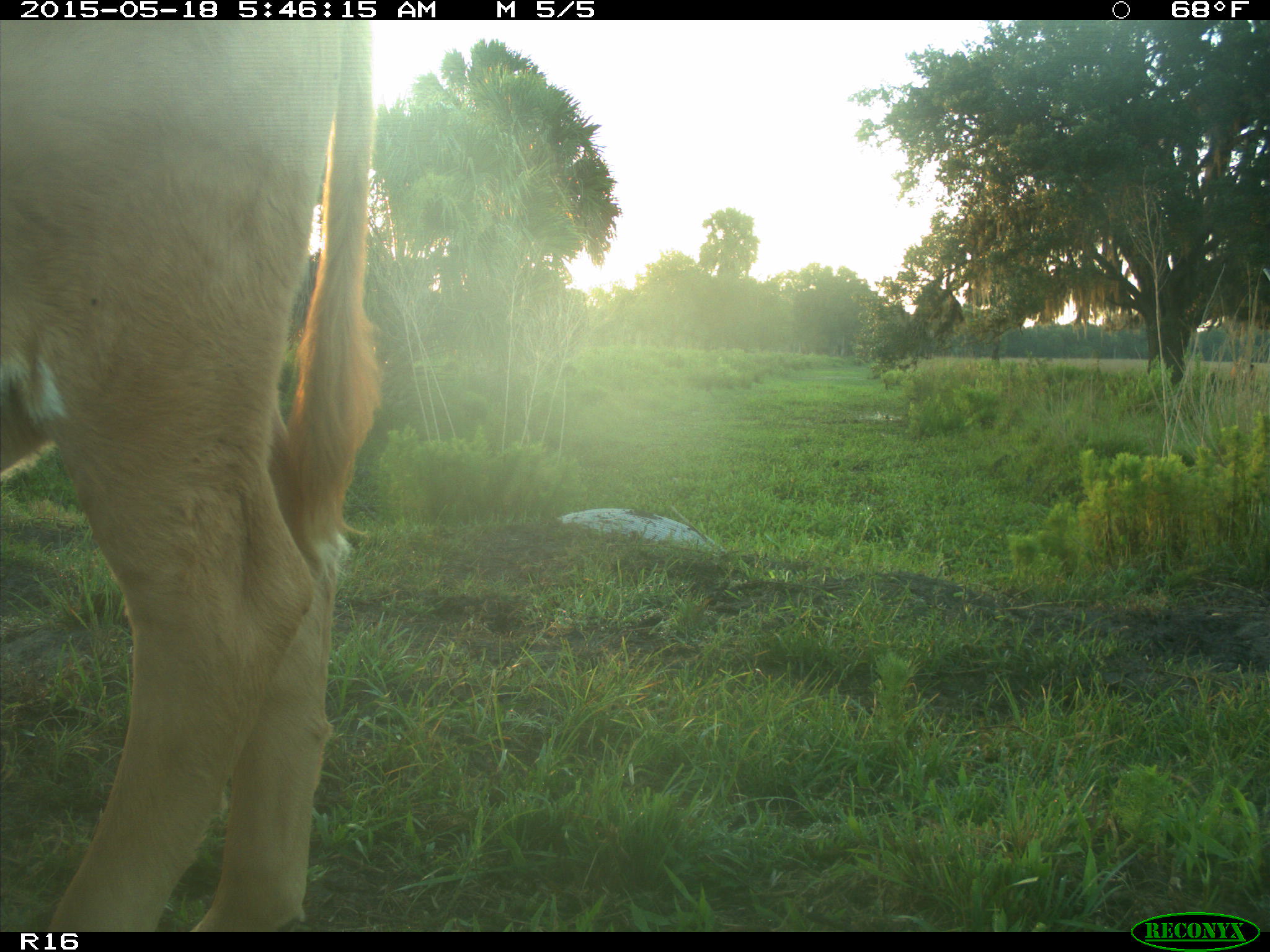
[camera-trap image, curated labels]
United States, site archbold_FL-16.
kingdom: Animalia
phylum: Chordata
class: Mammalia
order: Artiodactyla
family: Bovidae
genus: Bos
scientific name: Bos taurus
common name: domestic cow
Bos taurus (domestic cow).